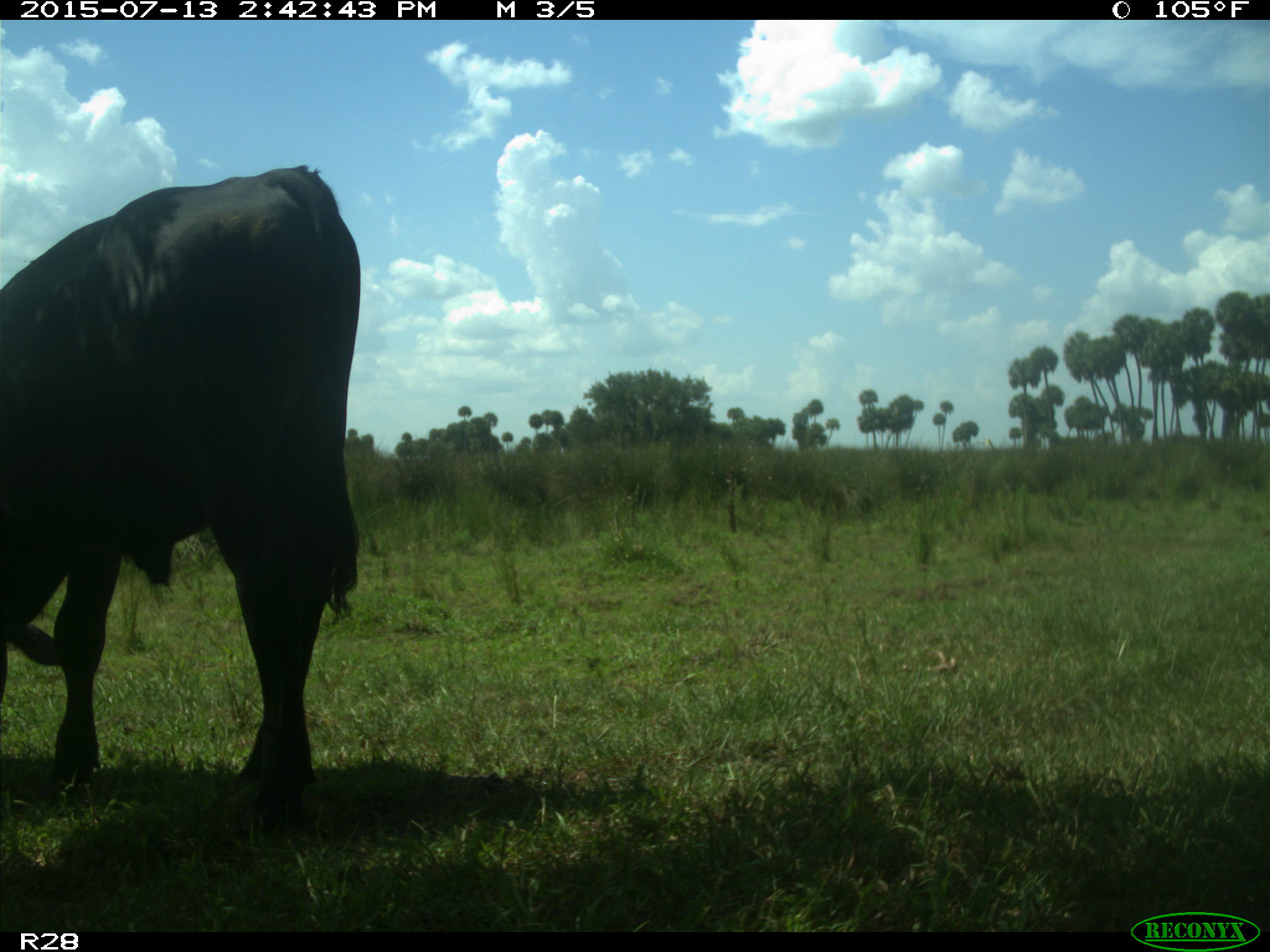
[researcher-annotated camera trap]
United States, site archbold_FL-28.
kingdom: Animalia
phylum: Chordata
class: Mammalia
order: Artiodactyla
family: Bovidae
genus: Bos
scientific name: Bos taurus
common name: domestic cow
Bos taurus (domestic cow).